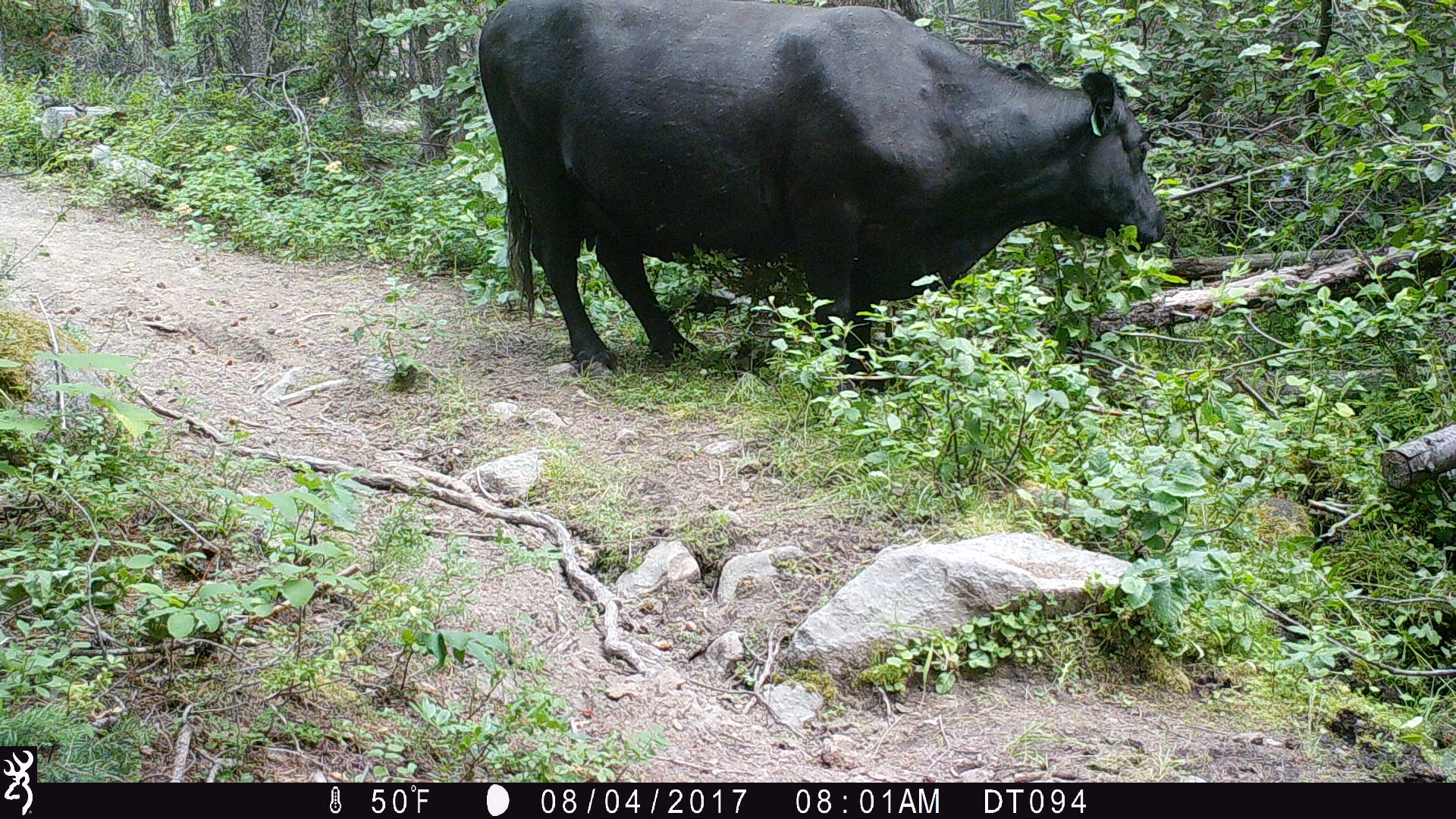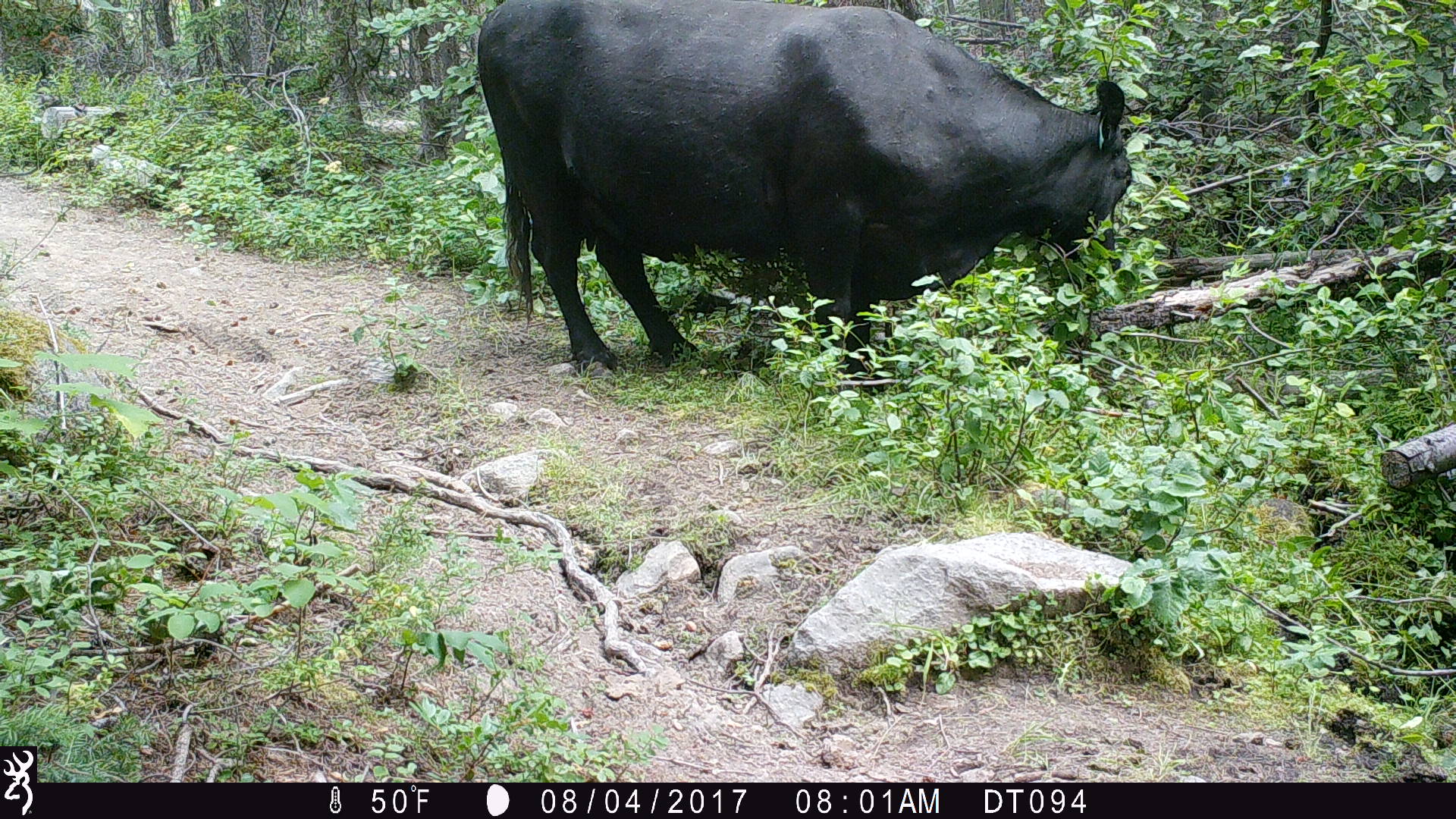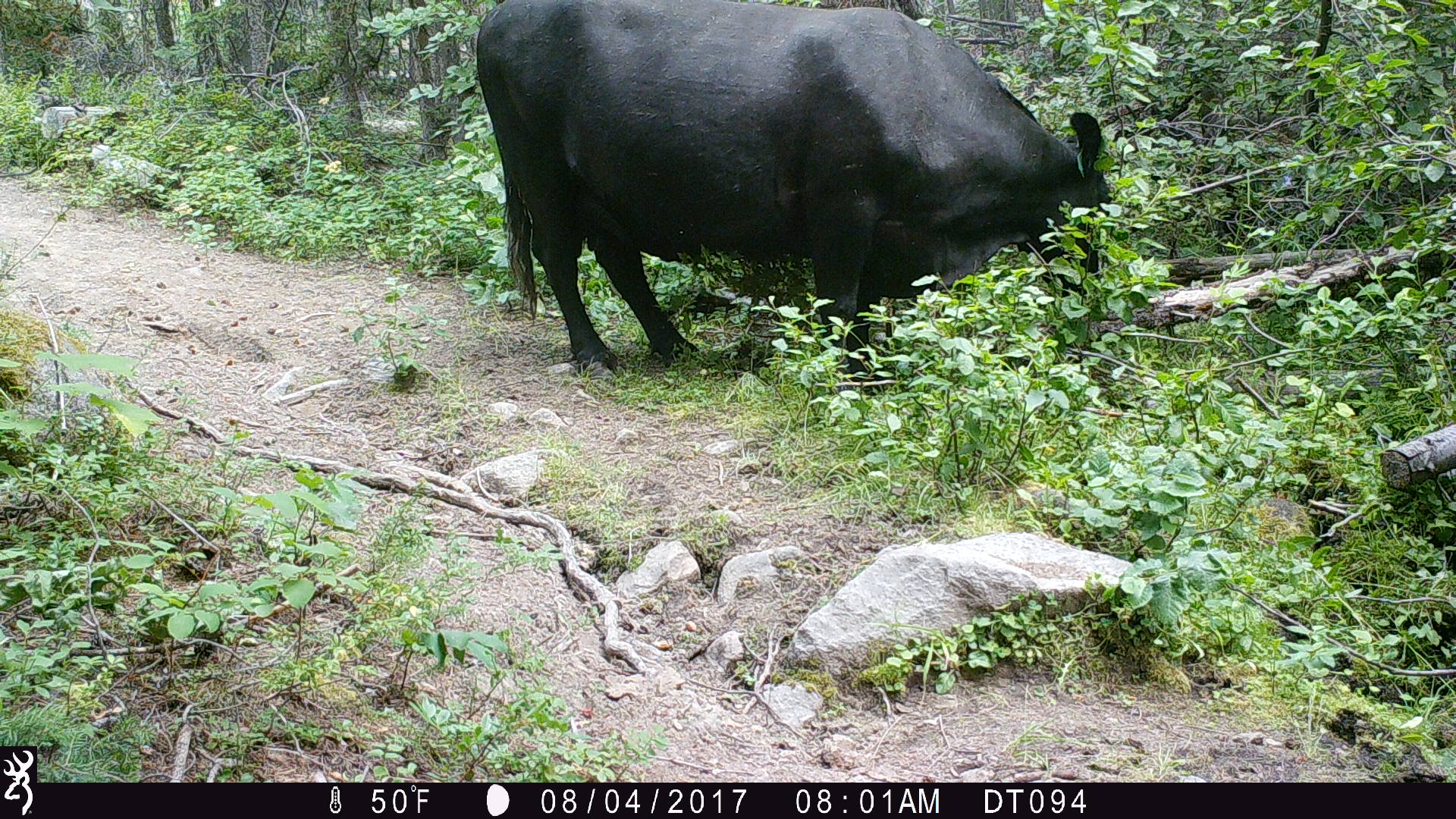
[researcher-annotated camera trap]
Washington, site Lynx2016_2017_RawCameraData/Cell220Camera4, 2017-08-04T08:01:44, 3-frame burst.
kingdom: Animalia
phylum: Chordata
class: Mammalia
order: Artiodactyla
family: Bovidae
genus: Bos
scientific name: Bos taurus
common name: domestic cattle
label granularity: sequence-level